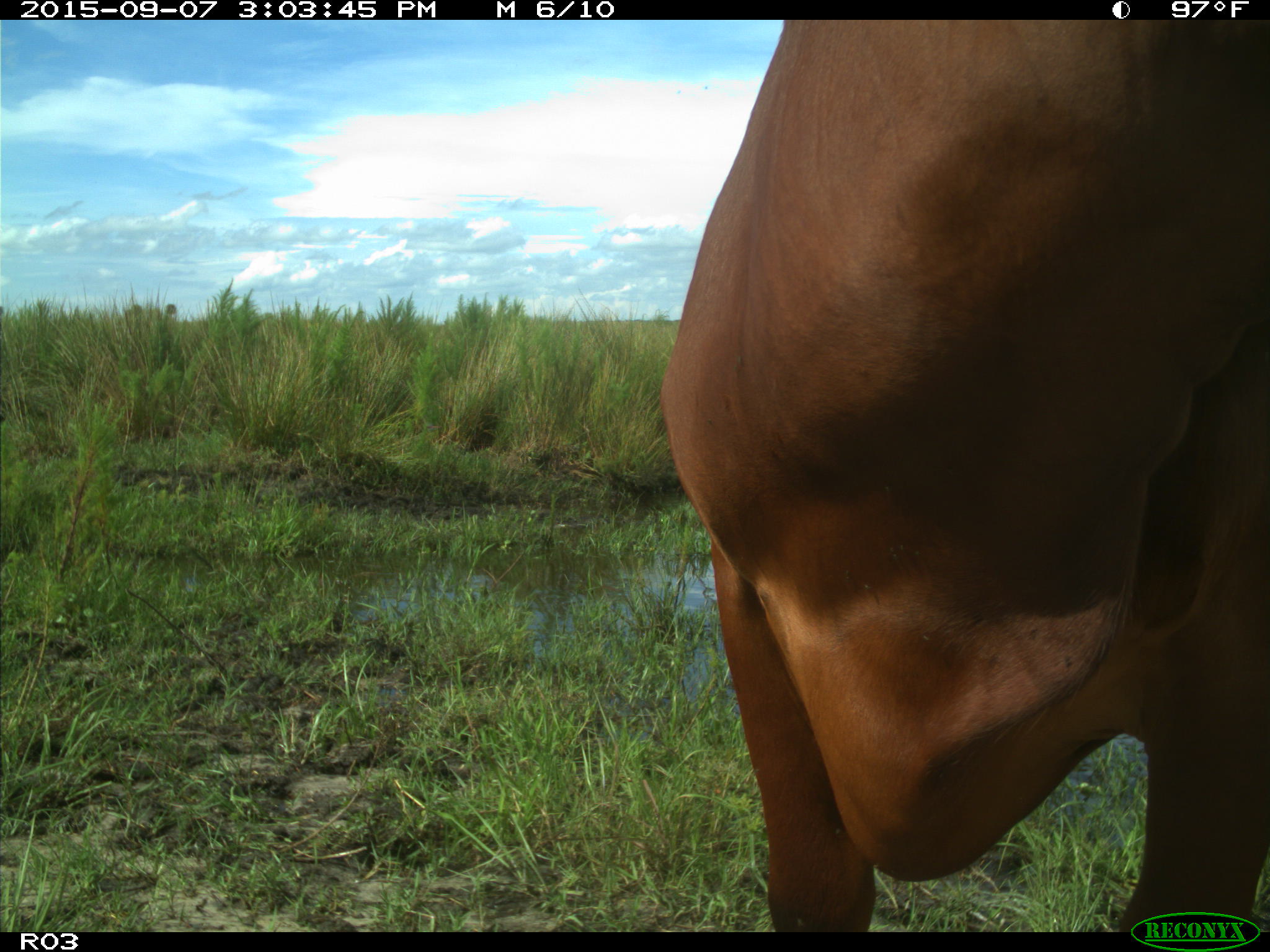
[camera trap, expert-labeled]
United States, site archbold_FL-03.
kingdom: Animalia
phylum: Chordata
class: Mammalia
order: Artiodactyla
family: Bovidae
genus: Bos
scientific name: Bos taurus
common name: domestic cow